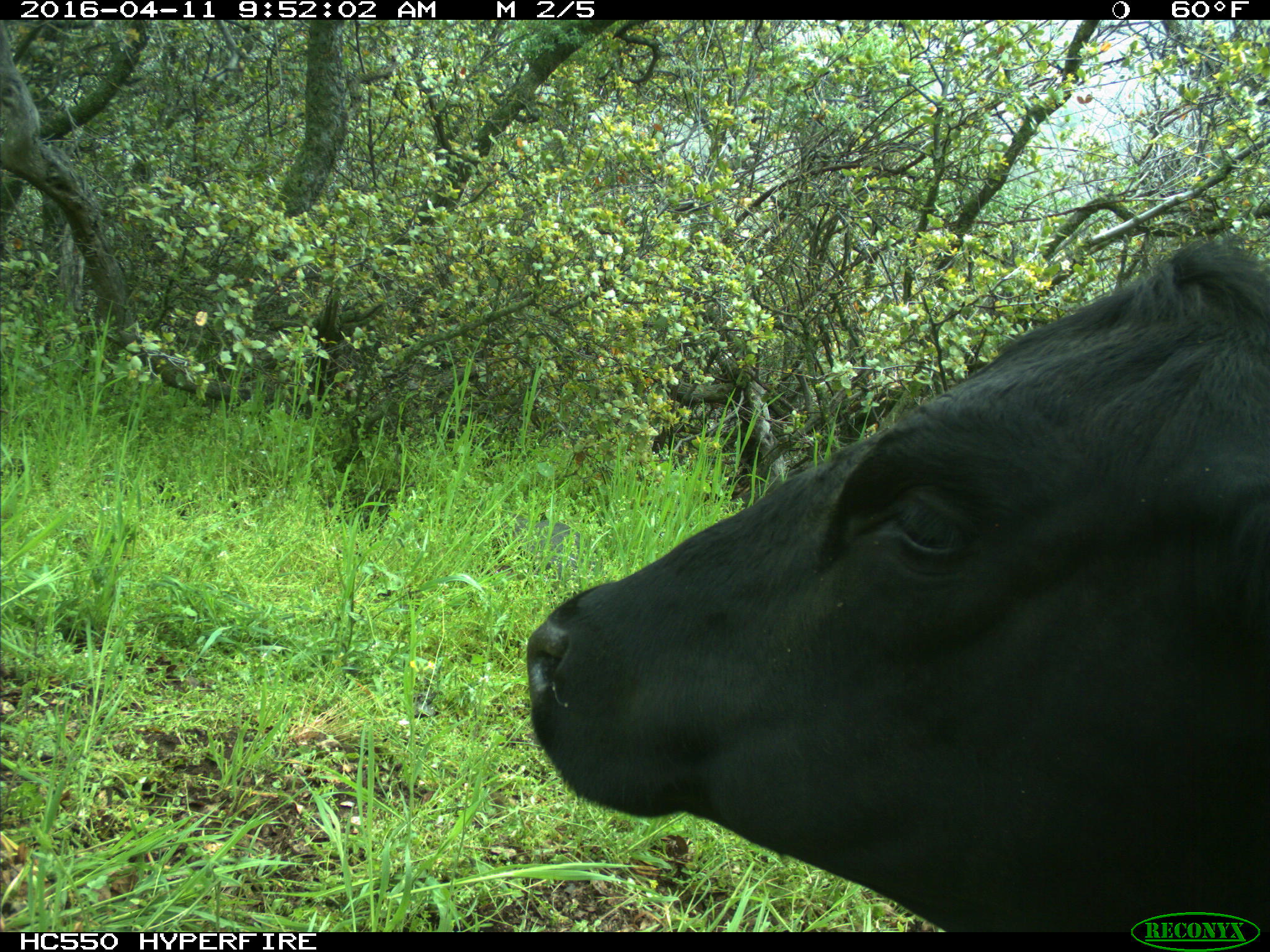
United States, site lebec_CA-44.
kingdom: Animalia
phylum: Chordata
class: Mammalia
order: Artiodactyla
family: Bovidae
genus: Bos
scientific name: Bos taurus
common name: domestic cow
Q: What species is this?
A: Bos taurus (domestic cow).